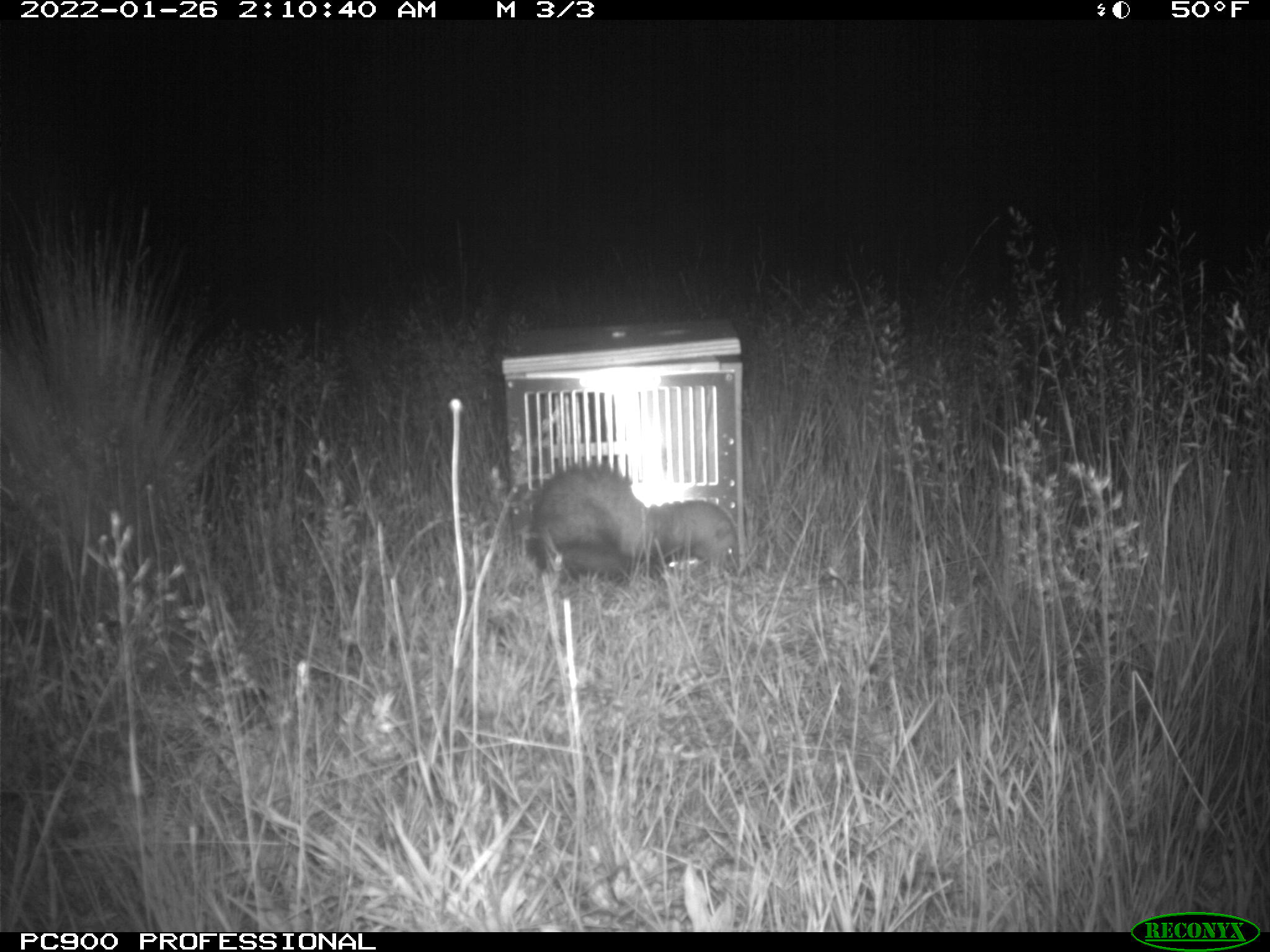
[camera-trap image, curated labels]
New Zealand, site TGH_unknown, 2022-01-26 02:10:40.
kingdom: Animalia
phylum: Chordata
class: Mammalia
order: Carnivora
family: Mustelidae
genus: Mustela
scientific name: Mustela furo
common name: ferret